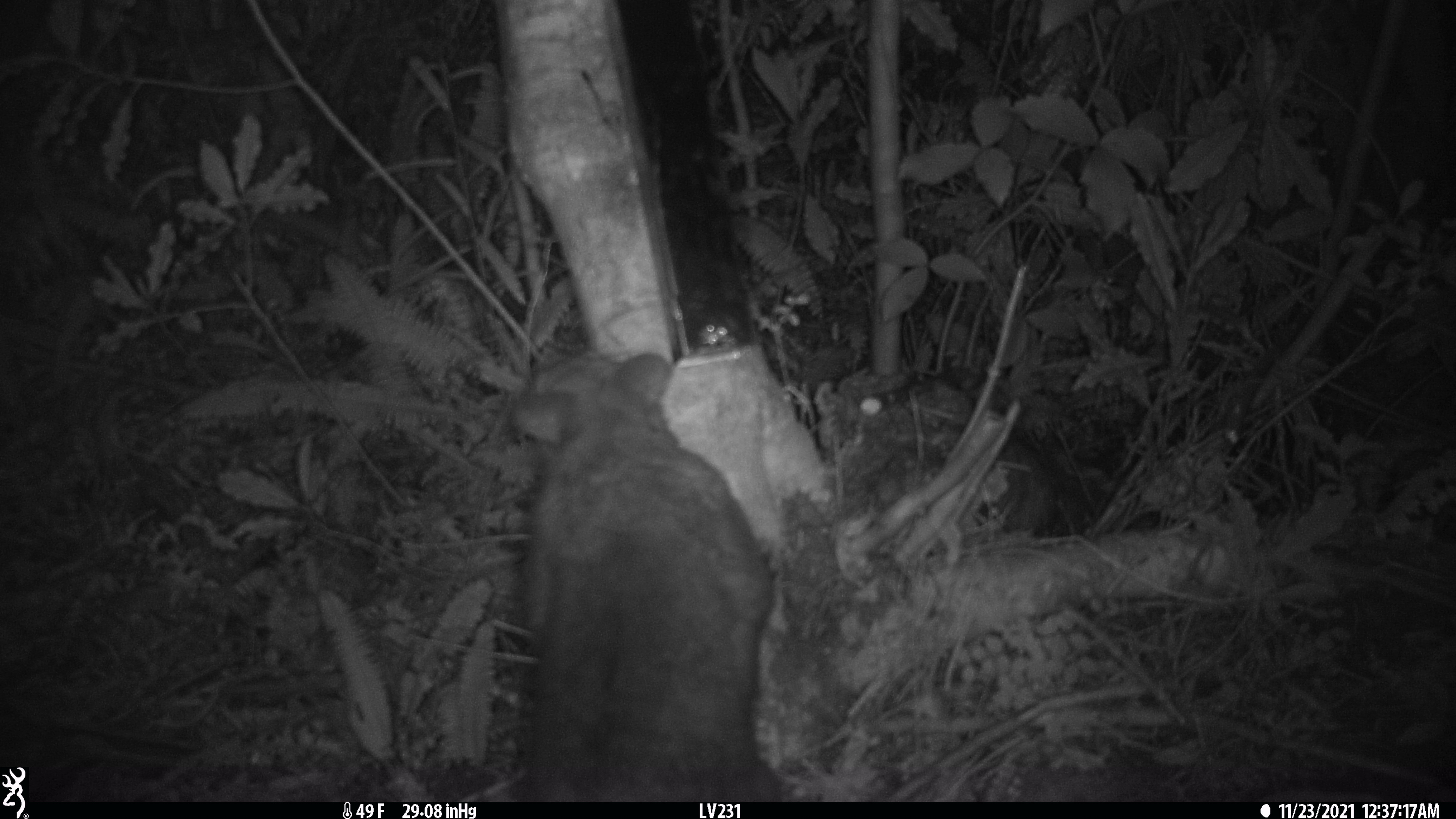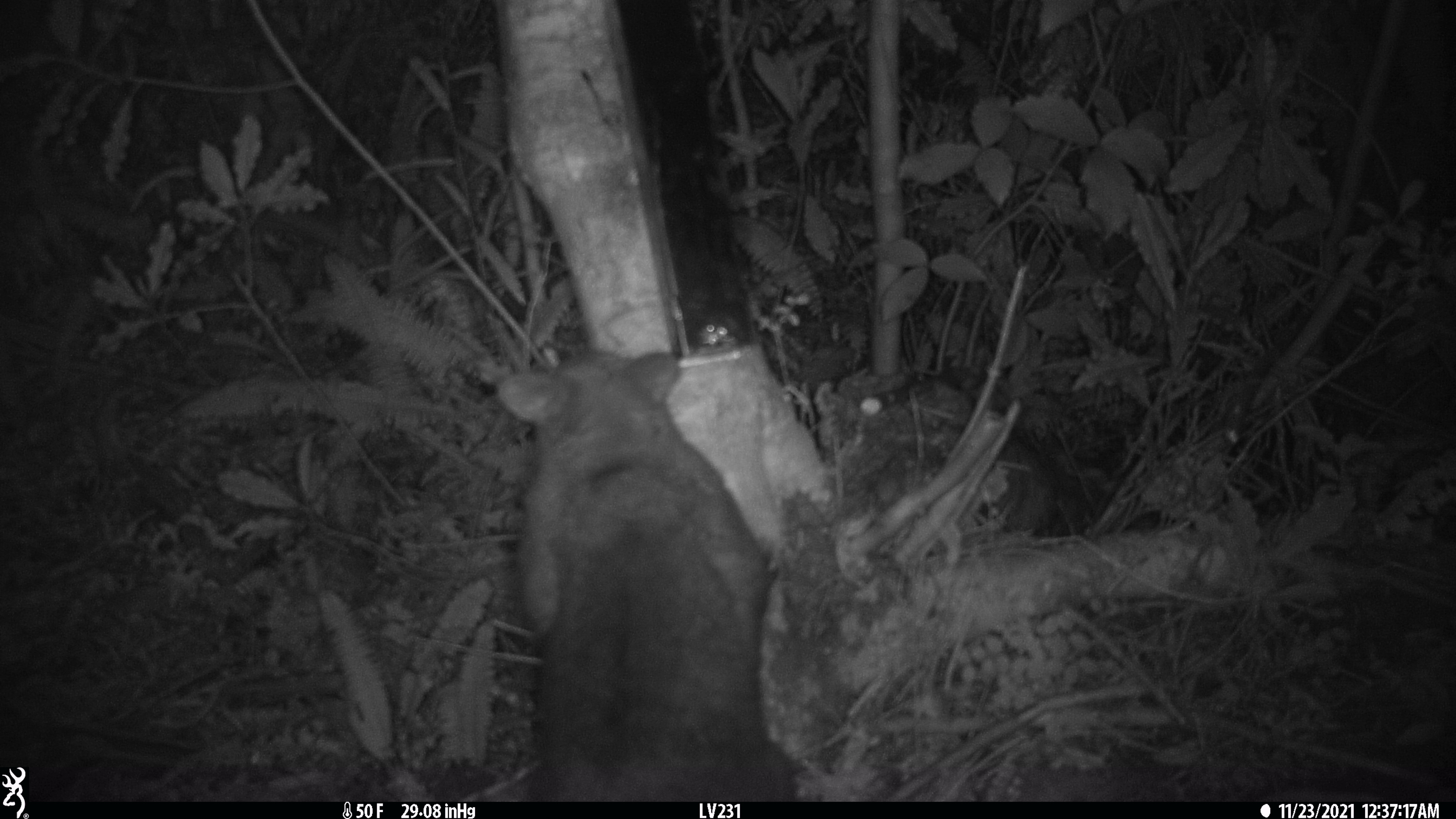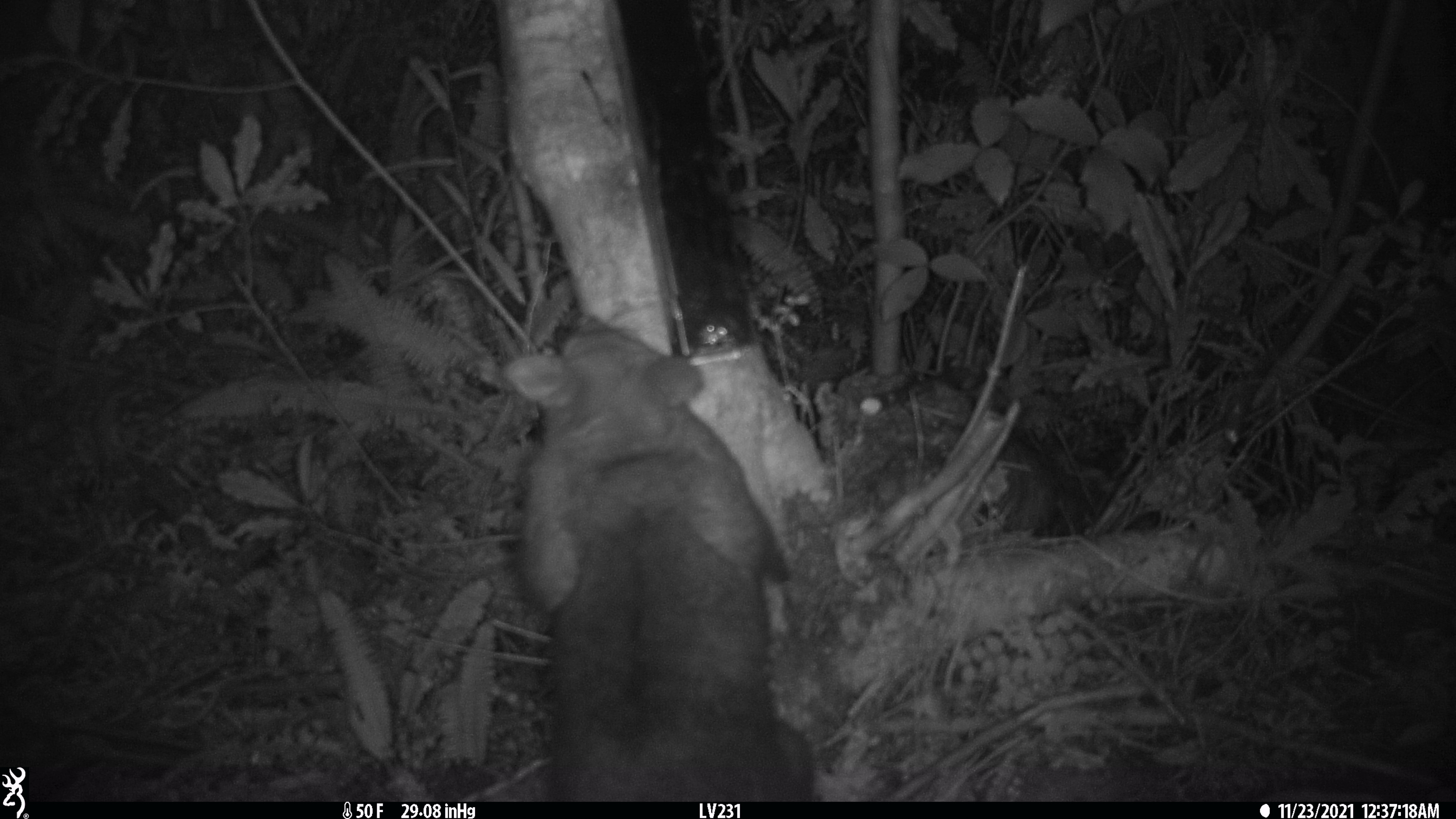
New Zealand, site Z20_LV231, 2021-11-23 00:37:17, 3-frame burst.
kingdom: Animalia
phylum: Chordata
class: Mammalia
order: Diprotodontia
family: Phalangeridae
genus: Trichosurus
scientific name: Trichosurus vulpecula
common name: common brushtail possum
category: possum